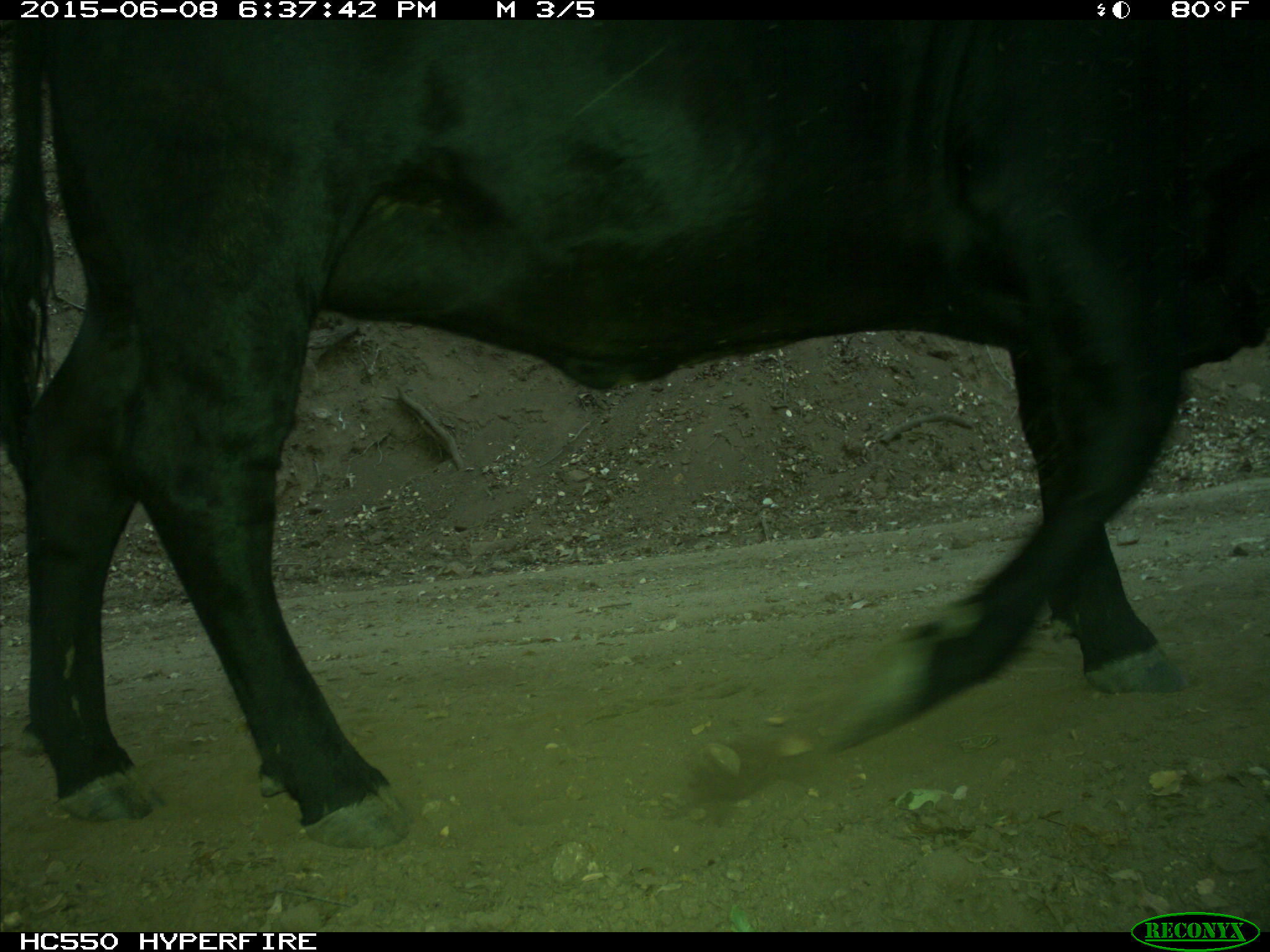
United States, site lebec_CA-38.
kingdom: Animalia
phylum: Chordata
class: Mammalia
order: Artiodactyla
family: Bovidae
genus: Bos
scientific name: Bos taurus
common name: domestic cow